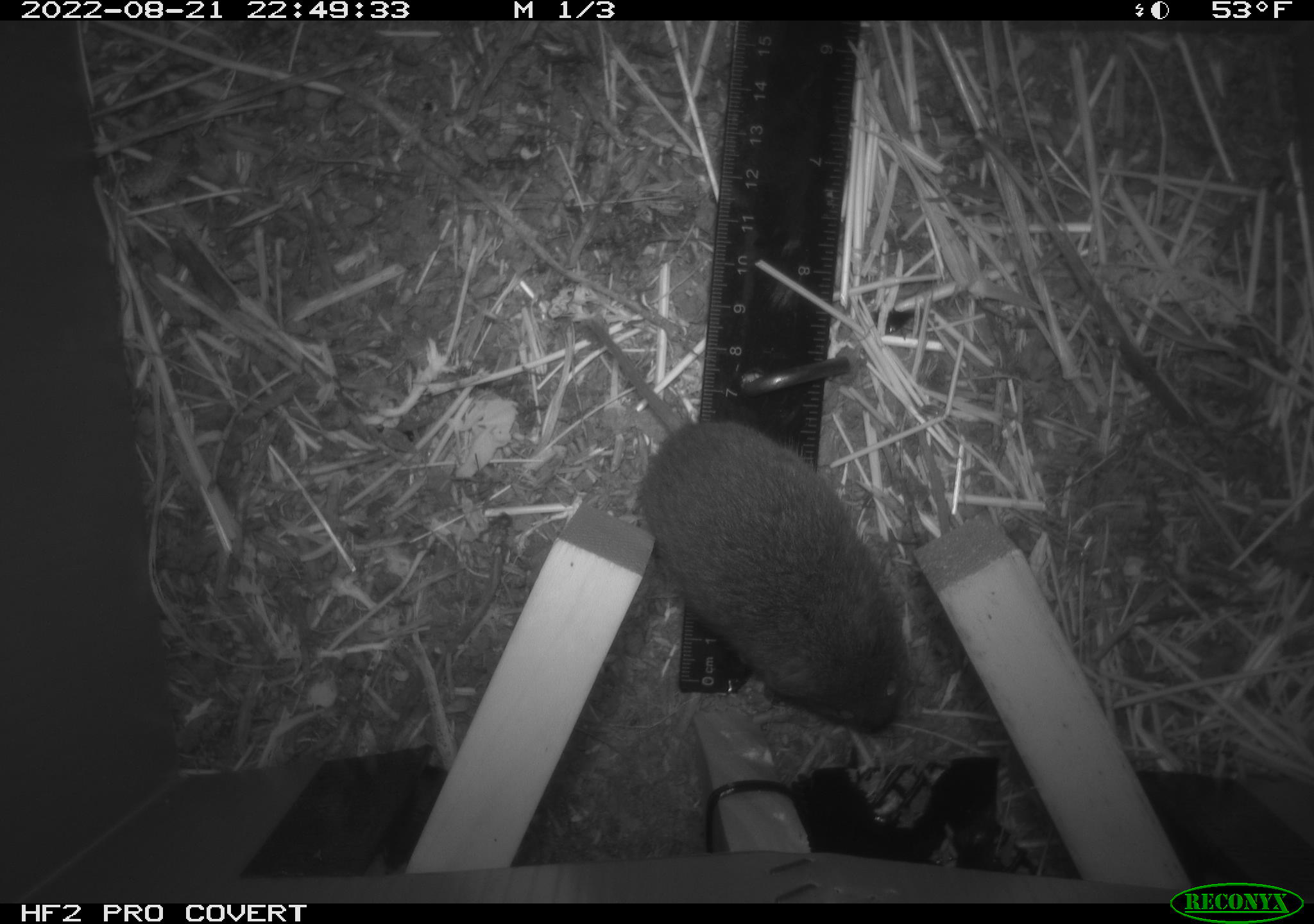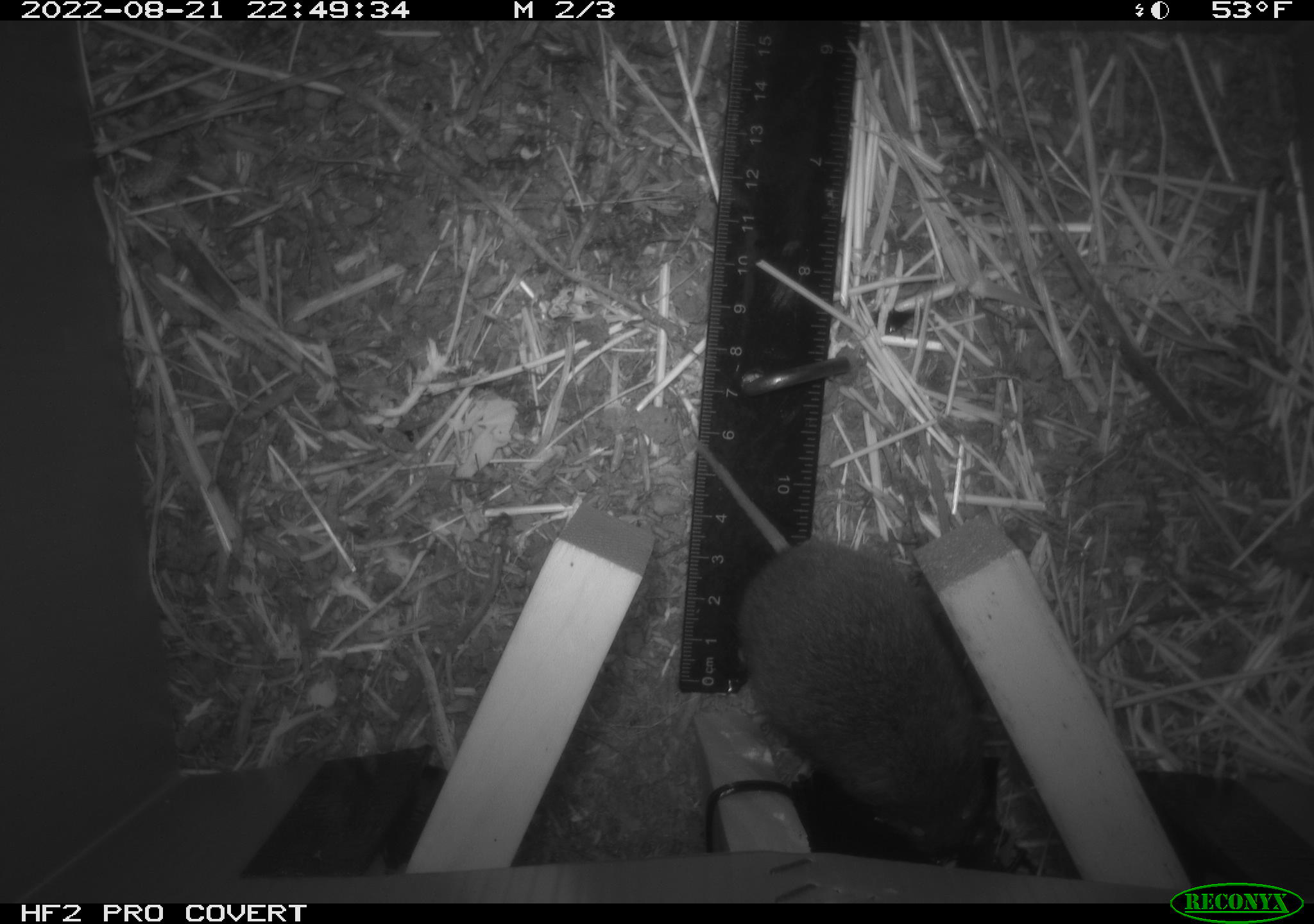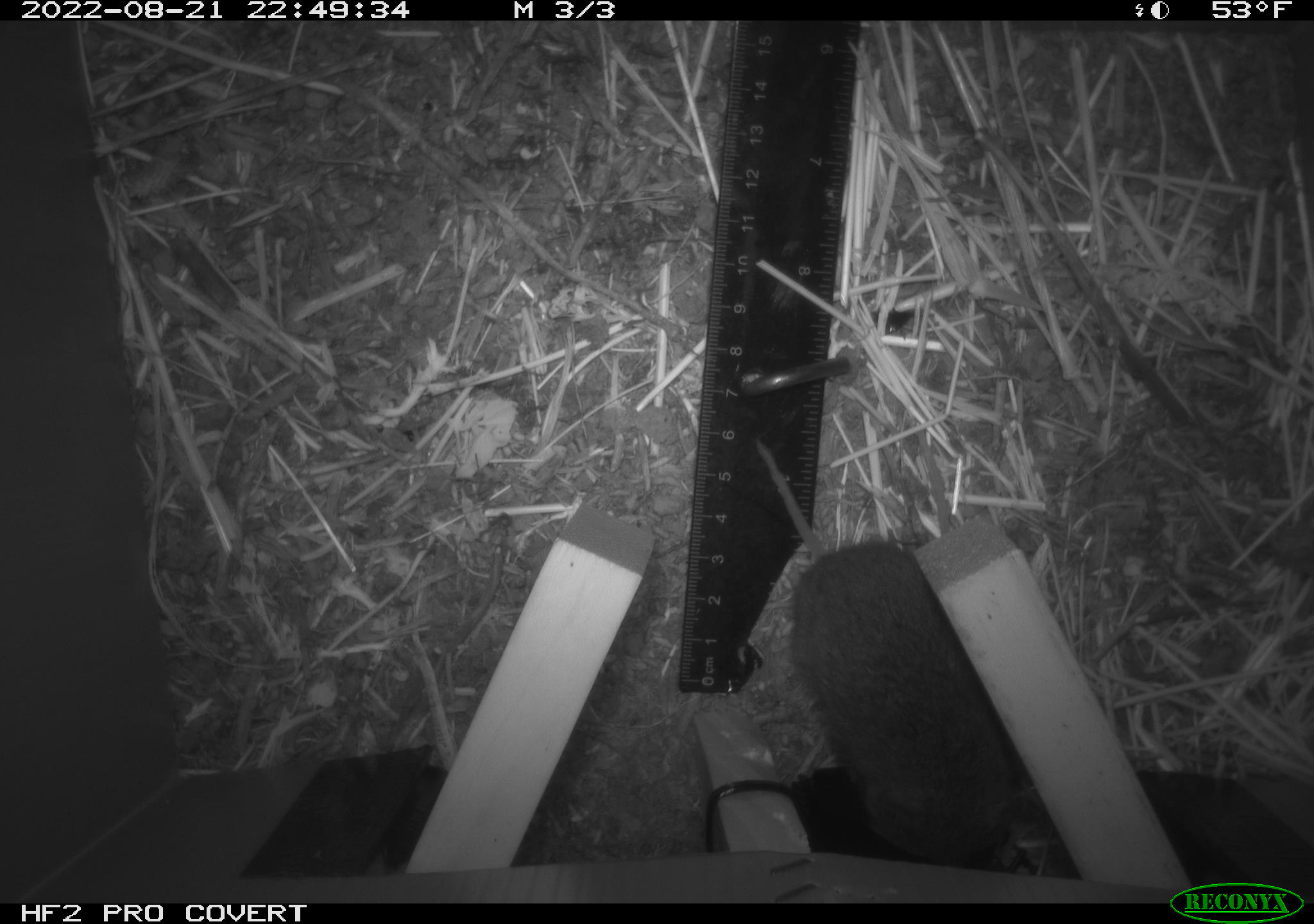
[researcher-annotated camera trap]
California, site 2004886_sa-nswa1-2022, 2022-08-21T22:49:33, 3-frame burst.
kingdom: Animalia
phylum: Chordata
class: Mammalia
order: Rodentia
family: Cricetidae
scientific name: Cricetidae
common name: hamsters, voles, lemmings, and allies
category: cricetidae family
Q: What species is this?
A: Cricetidae family (hamsters, voles, lemmings, and allies) (Cricetidae).